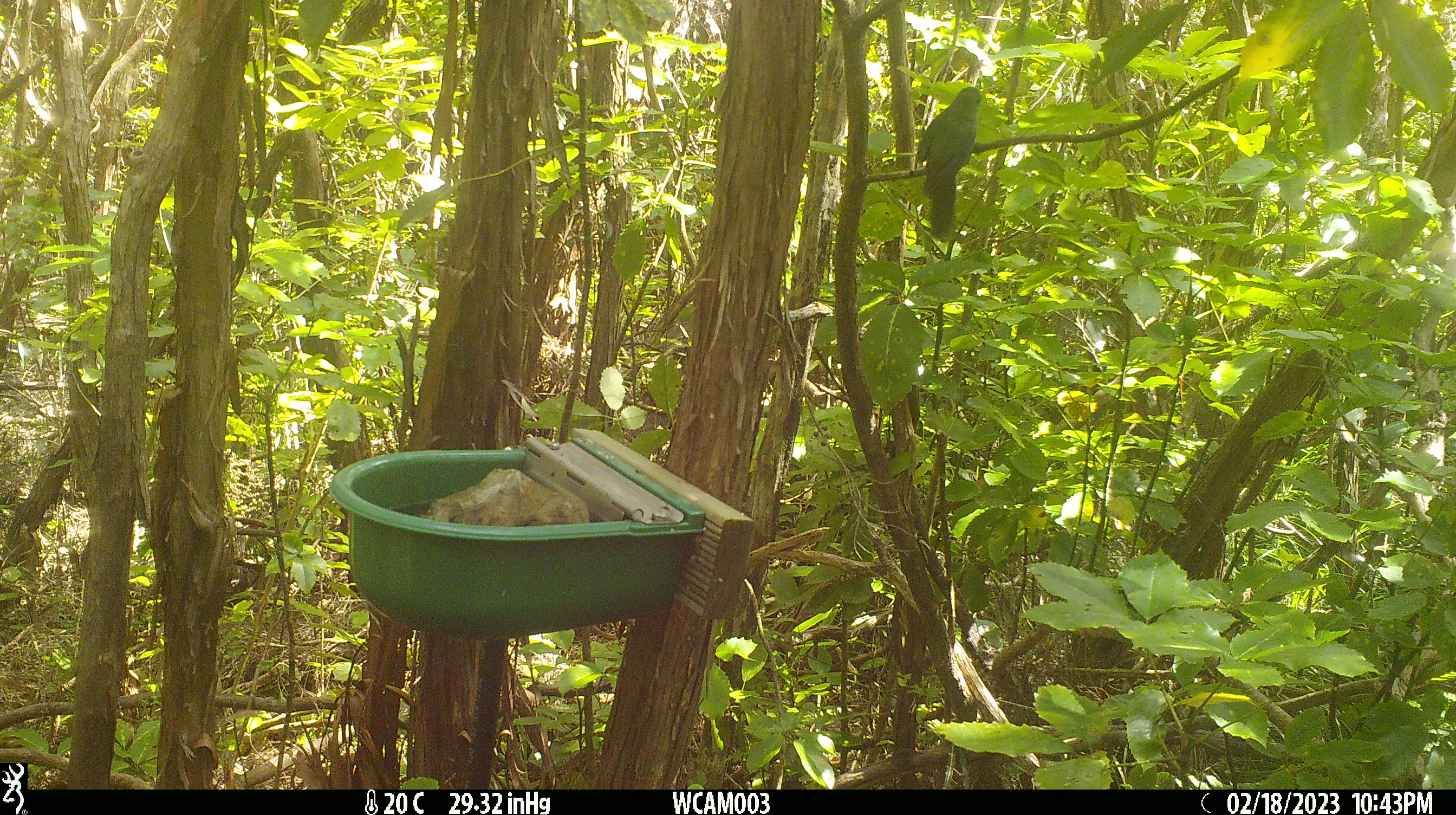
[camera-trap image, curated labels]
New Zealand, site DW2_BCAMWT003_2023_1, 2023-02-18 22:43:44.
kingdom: Animalia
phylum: Chordata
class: Aves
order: Psittaciformes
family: Psittaculidae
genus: Cyanoramphus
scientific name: Cyanoramphus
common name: parakeet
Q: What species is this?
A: Parakeet (Cyanoramphus).